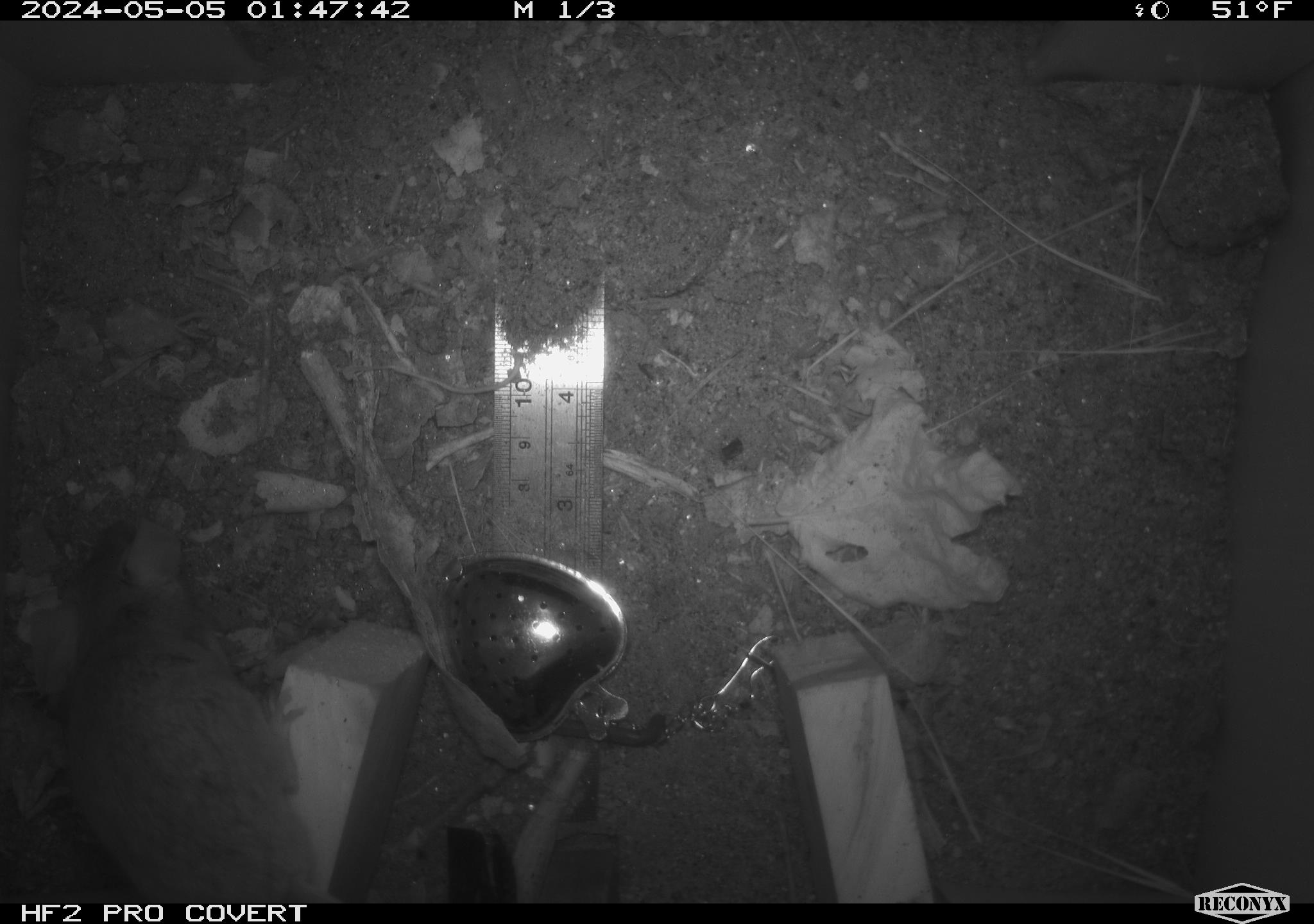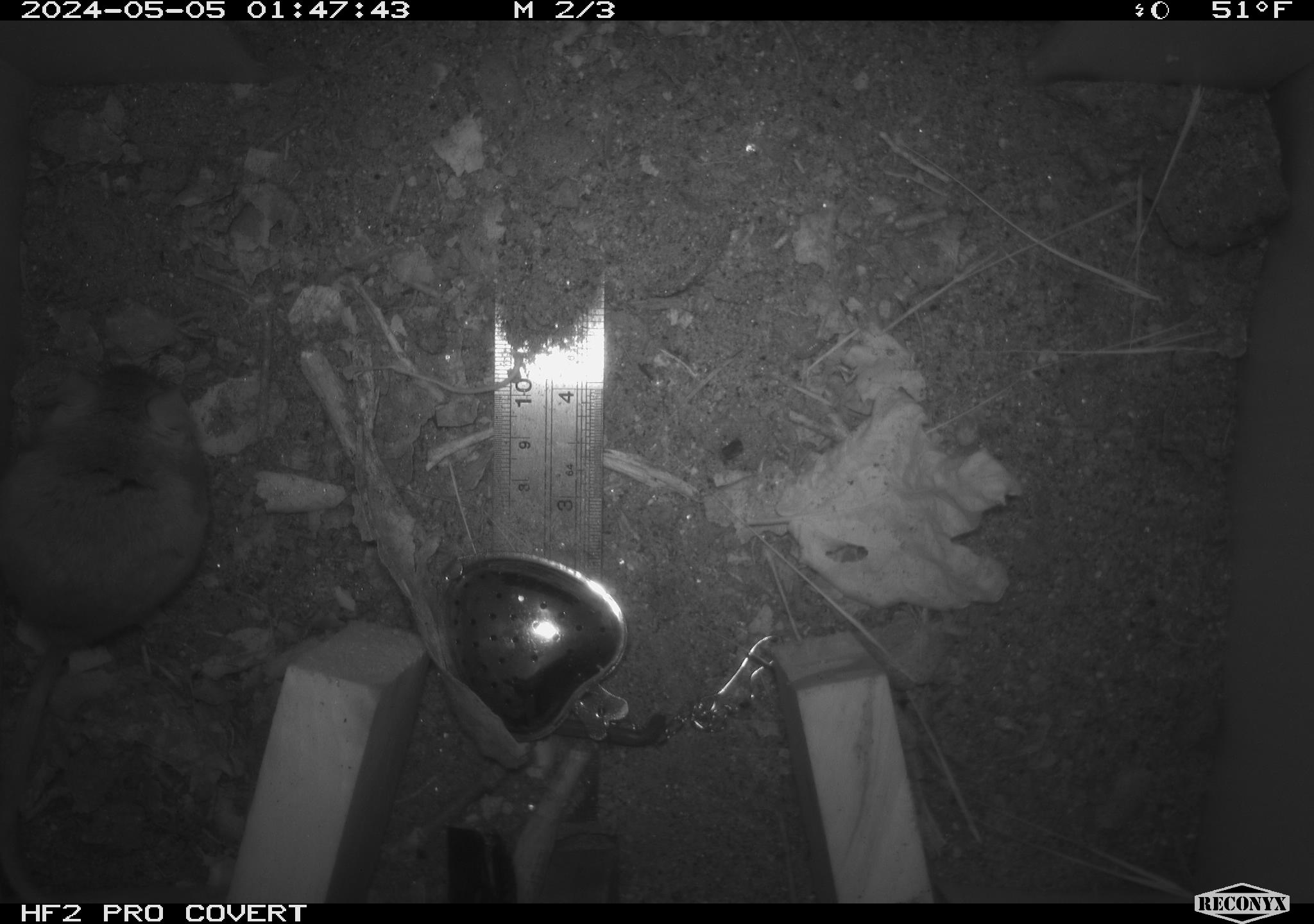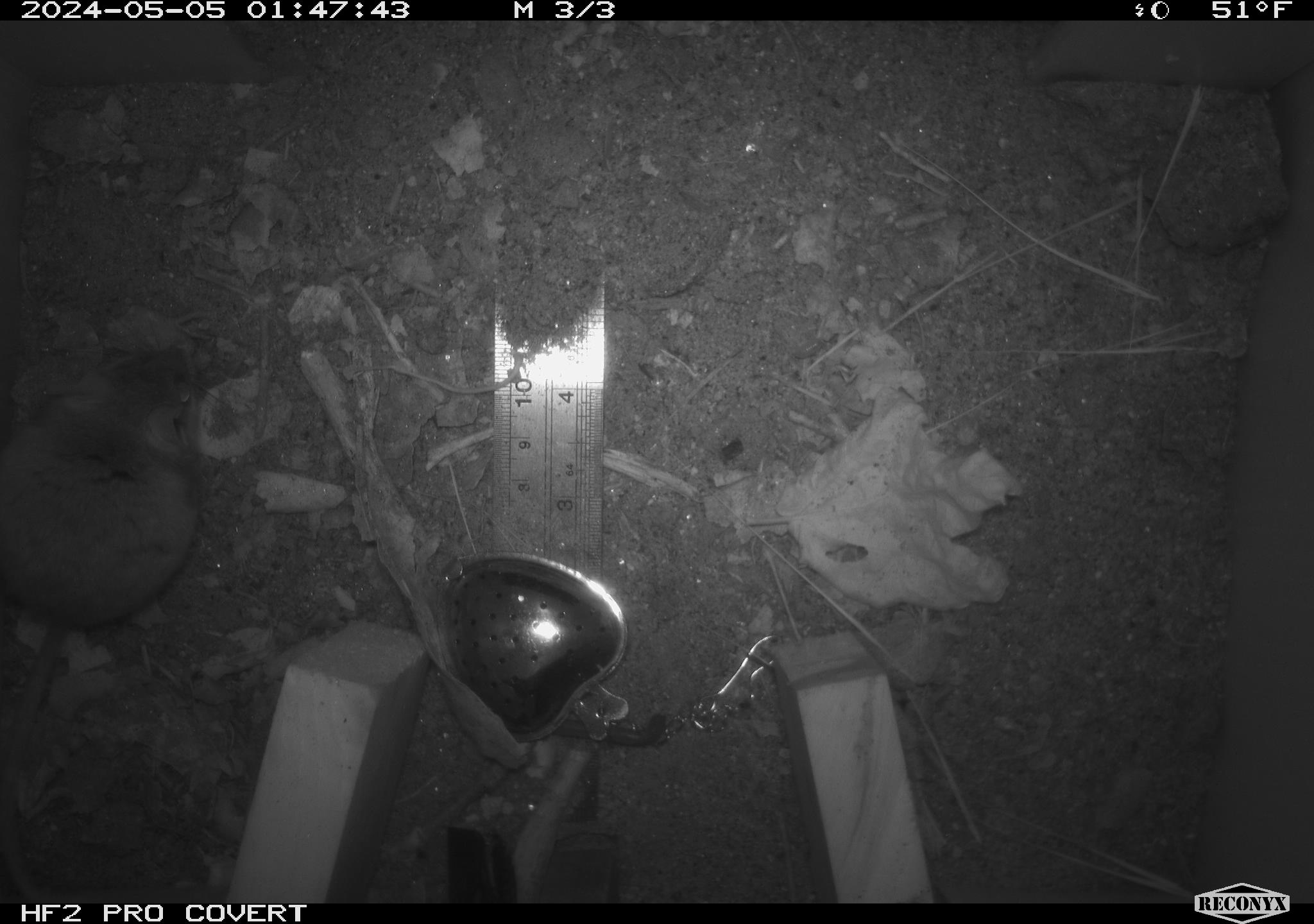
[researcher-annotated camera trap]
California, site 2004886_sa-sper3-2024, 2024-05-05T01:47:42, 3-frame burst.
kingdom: Animalia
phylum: Chordata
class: Mammalia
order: Rodentia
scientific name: Rodentia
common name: mouse species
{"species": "mouse species (Rodentia)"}